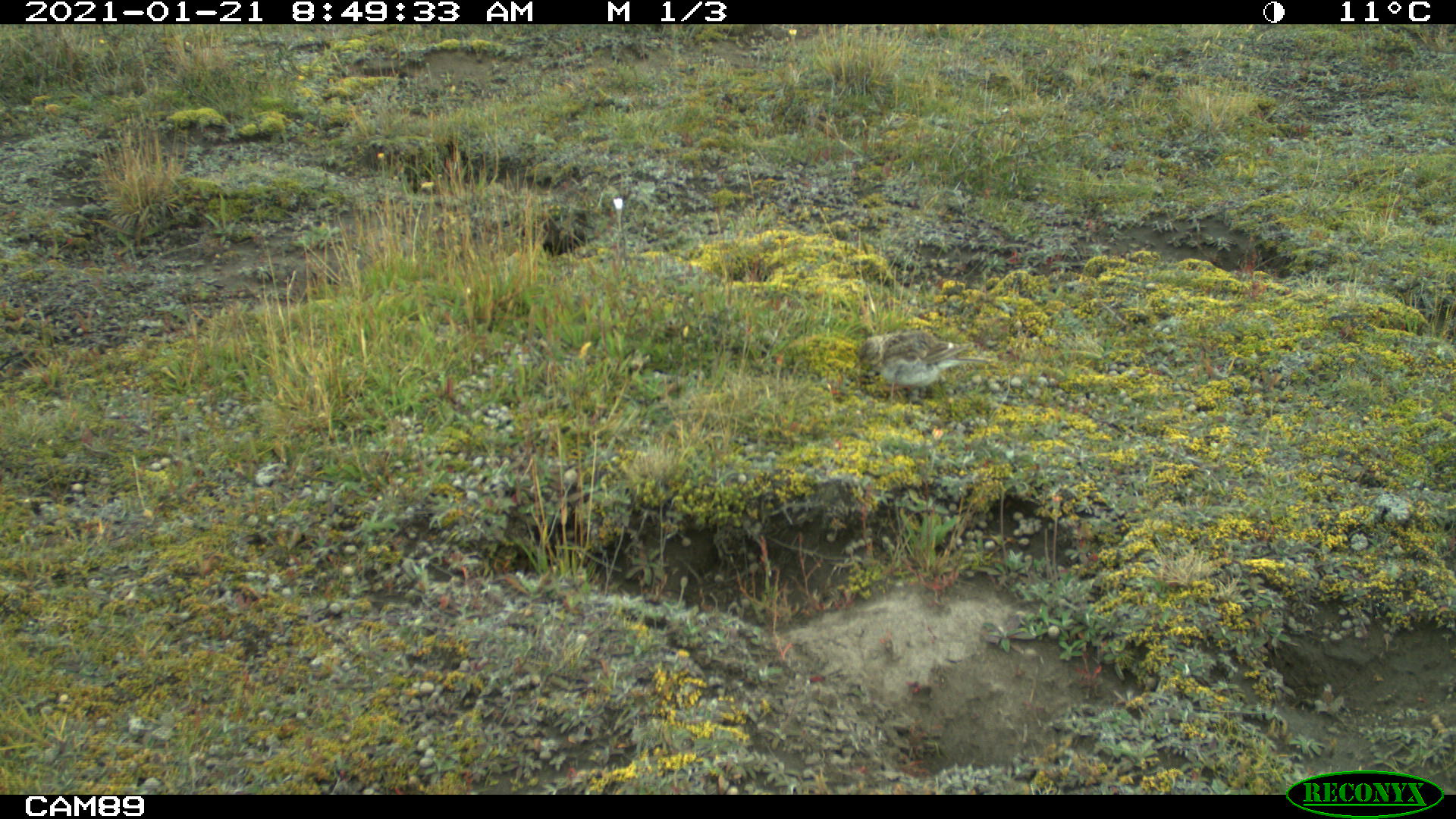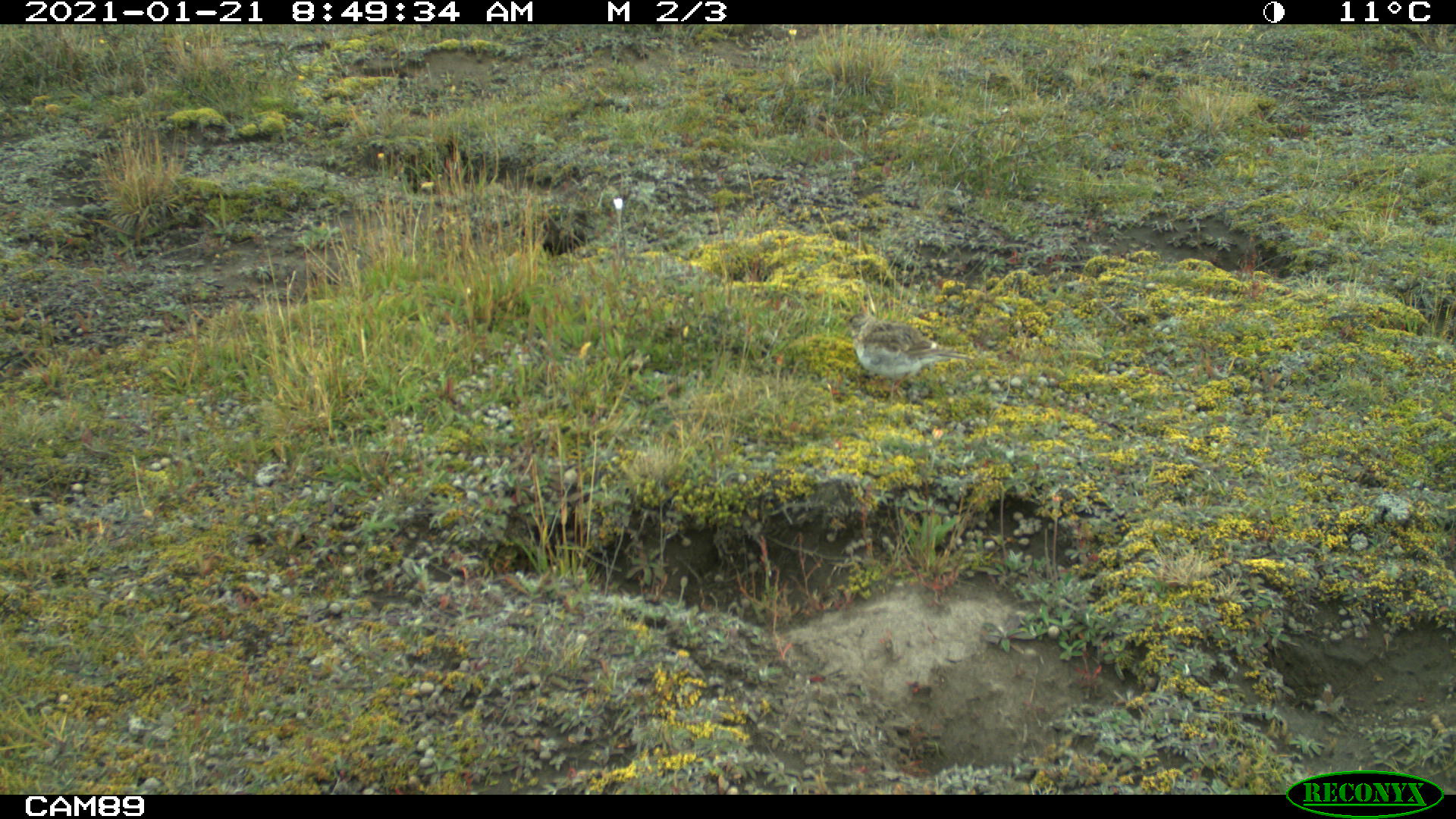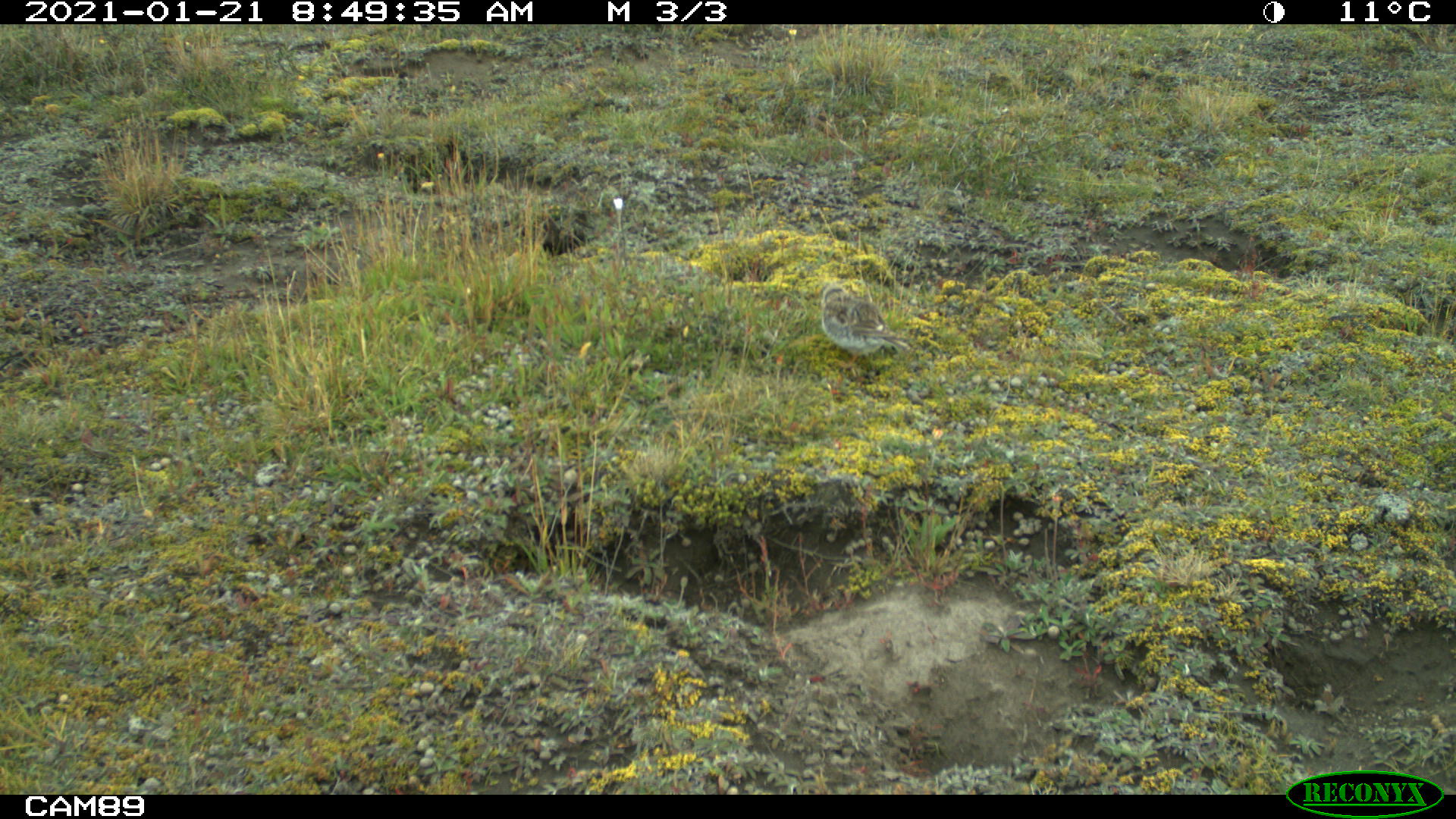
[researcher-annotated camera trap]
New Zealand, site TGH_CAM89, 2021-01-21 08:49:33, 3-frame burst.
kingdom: Animalia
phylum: Chordata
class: Aves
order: Passeriformes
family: Motacillidae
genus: Anthus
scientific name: Anthus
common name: pipit